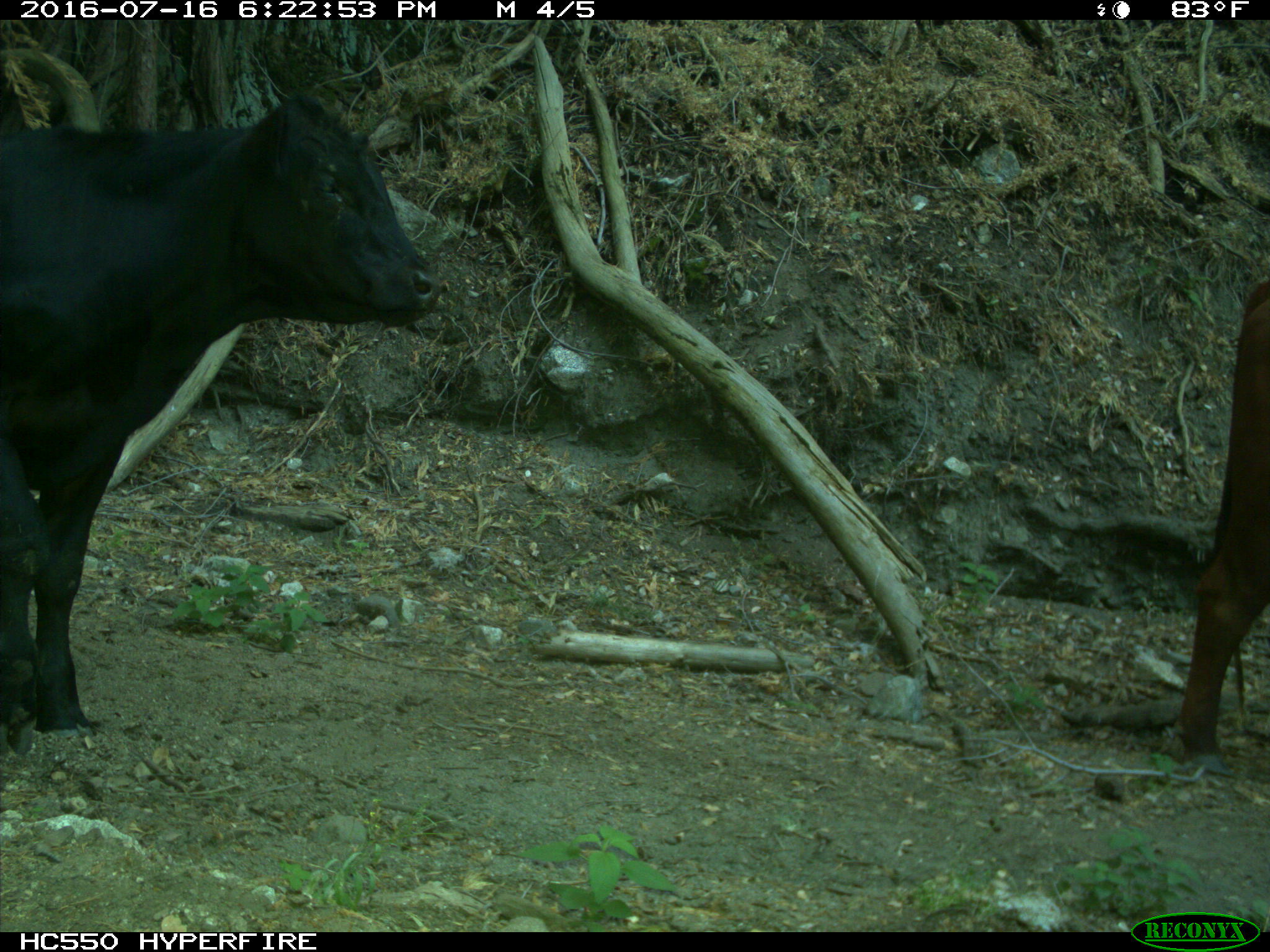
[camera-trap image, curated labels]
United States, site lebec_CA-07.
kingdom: Animalia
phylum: Chordata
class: Mammalia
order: Artiodactyla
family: Bovidae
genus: Bos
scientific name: Bos taurus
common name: domestic cow